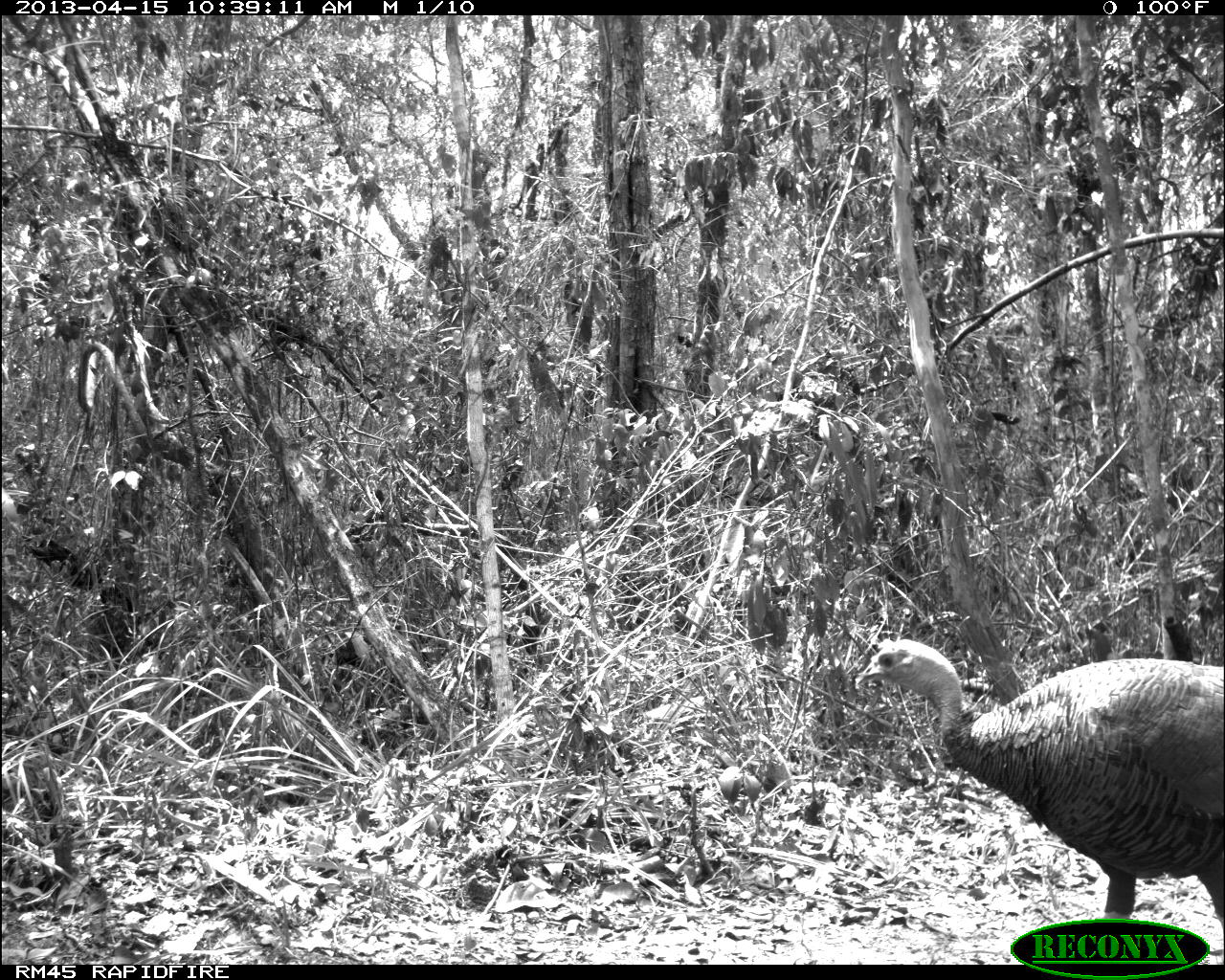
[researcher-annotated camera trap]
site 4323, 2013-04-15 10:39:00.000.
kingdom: Animalia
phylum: Chordata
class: Aves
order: Galliformes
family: Phasianidae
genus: Meleagris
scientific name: Meleagris ocellata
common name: ocellated turkey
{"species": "Meleagris ocellata (ocellated turkey)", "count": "1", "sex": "female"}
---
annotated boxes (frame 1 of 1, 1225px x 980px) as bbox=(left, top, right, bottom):
meleagris ocellata: bbox=(853, 637, 1225, 963)